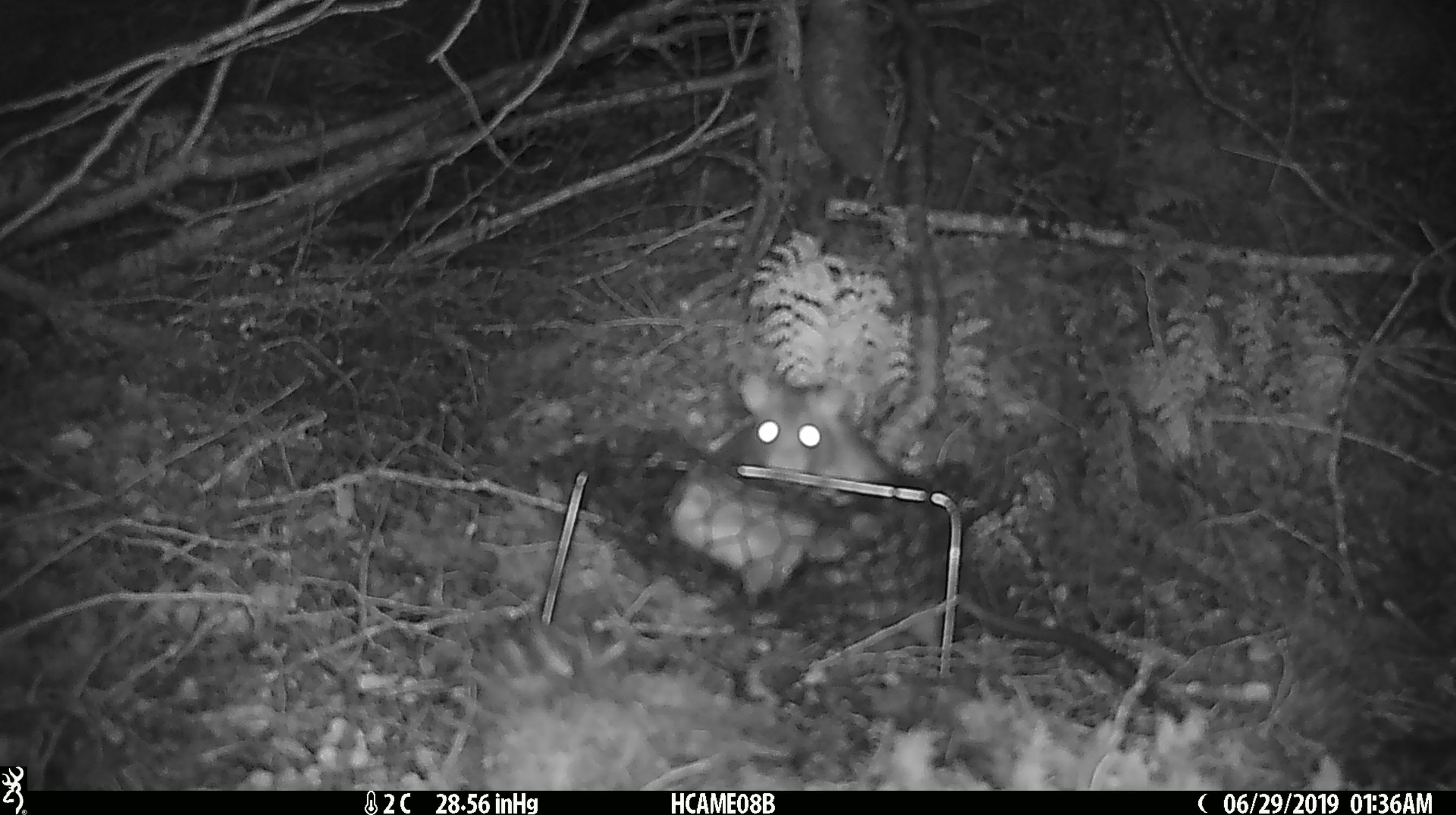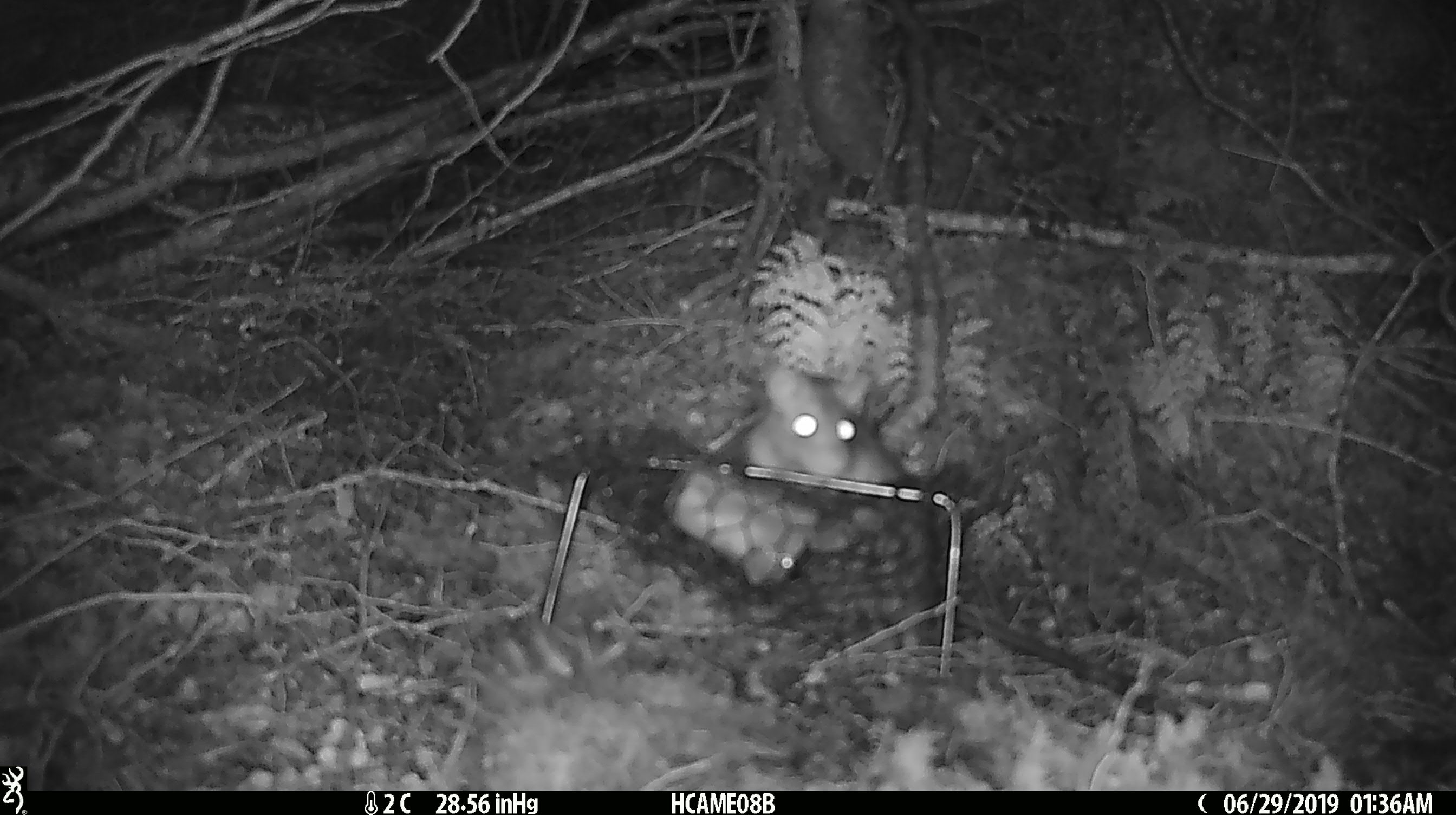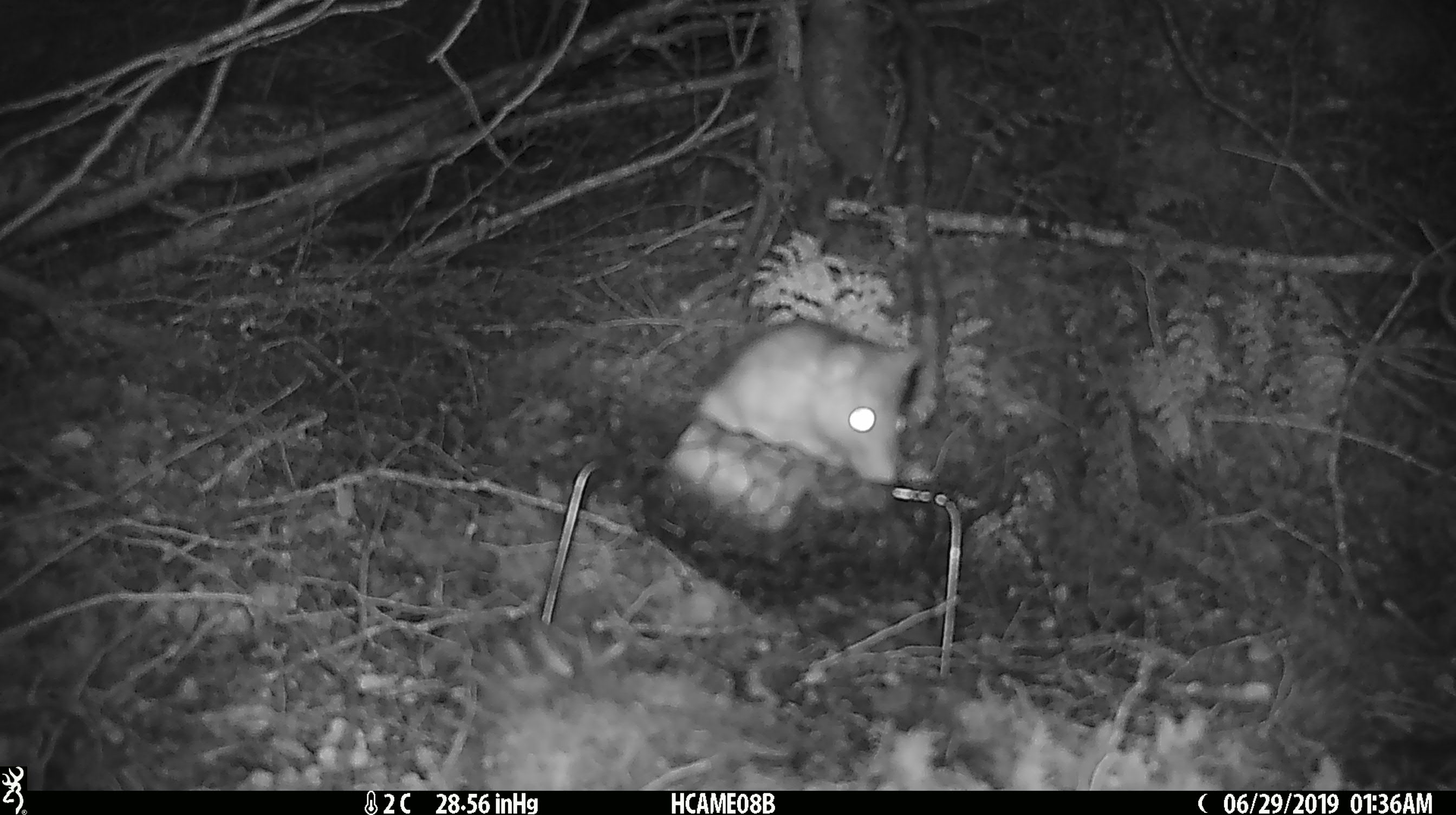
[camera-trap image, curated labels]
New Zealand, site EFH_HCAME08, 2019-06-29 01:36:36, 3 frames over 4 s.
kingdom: Animalia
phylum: Chordata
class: Mammalia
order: Rodentia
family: Muridae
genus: Rattus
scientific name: Rattus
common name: rat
Rat (Rattus).